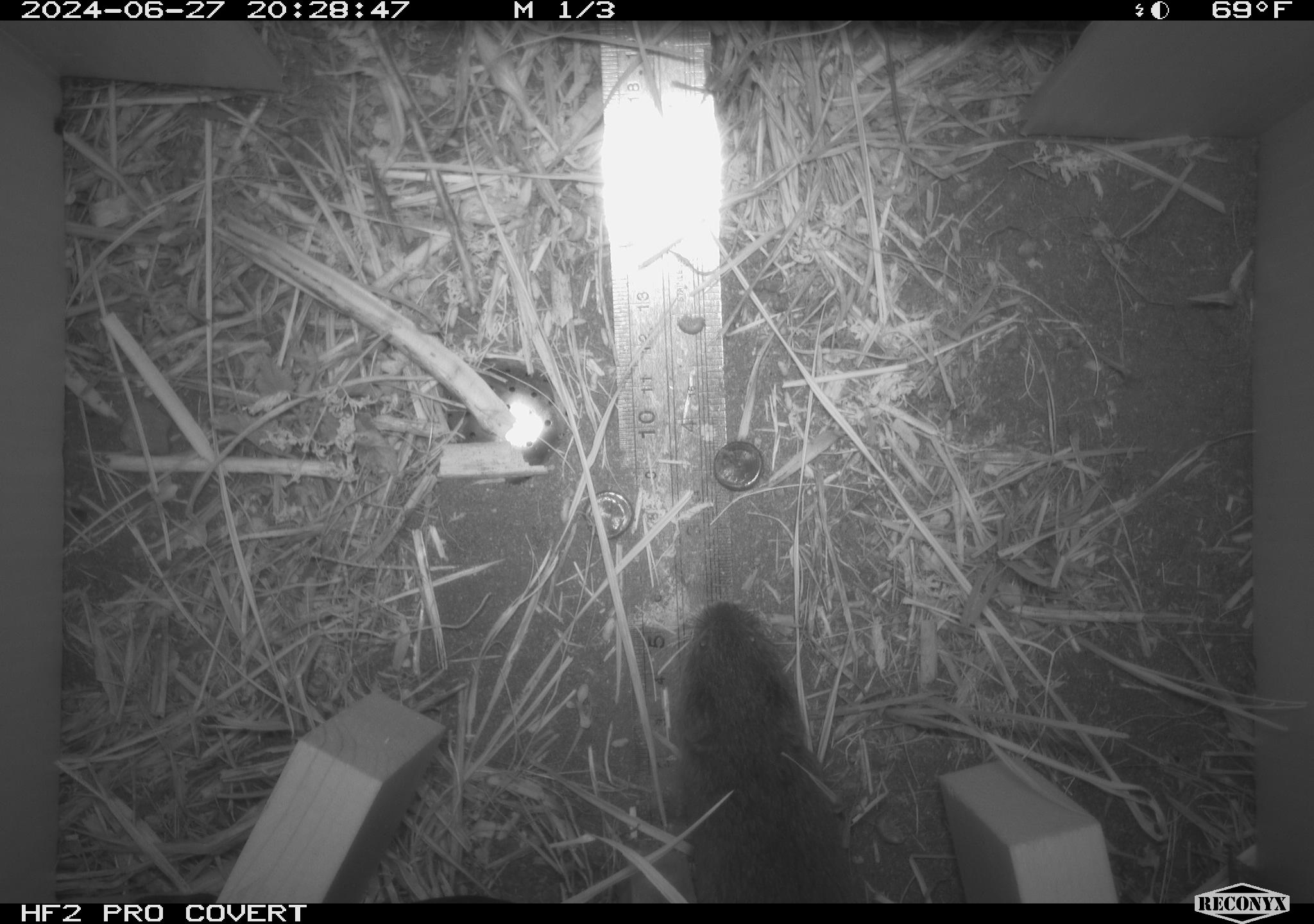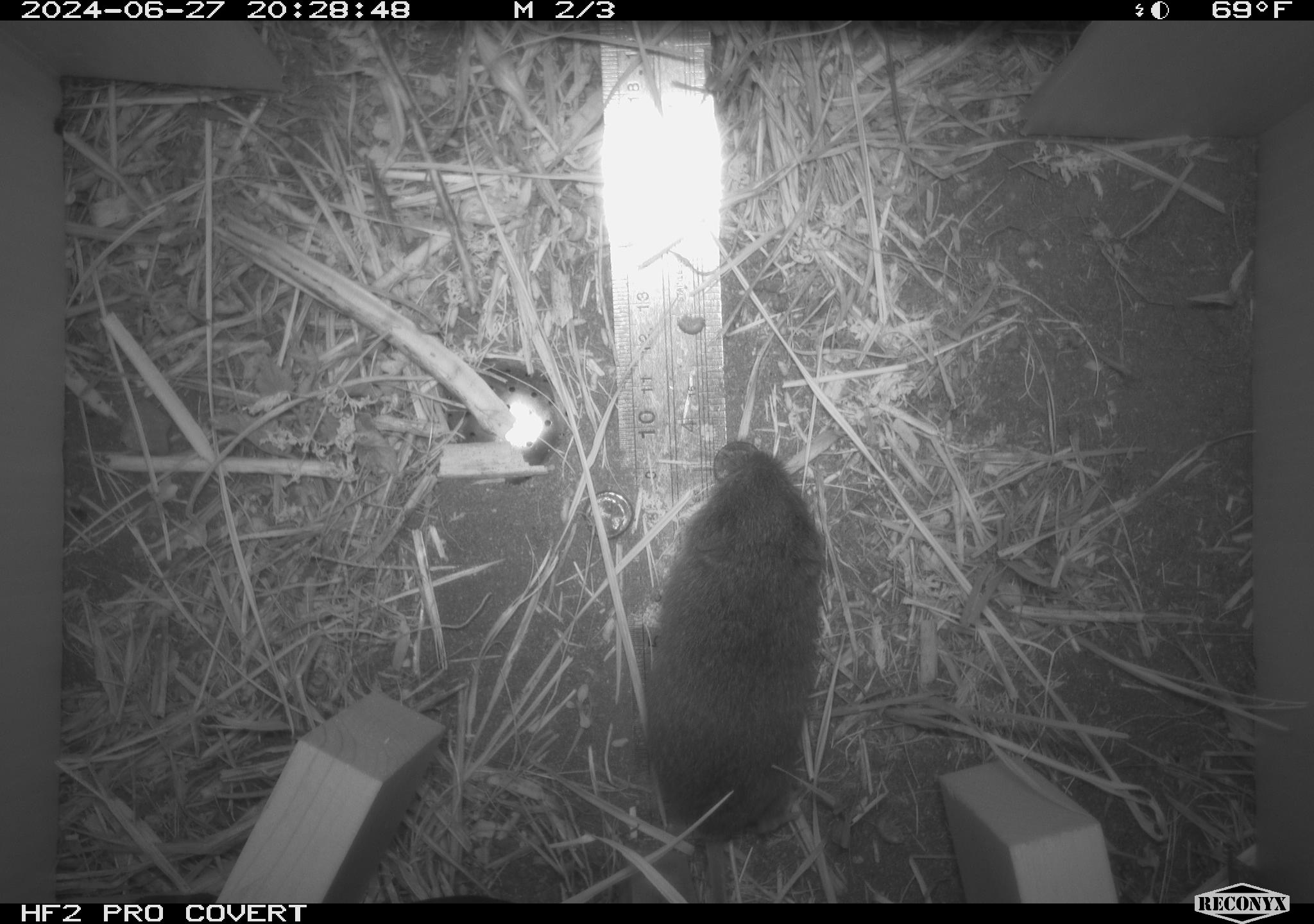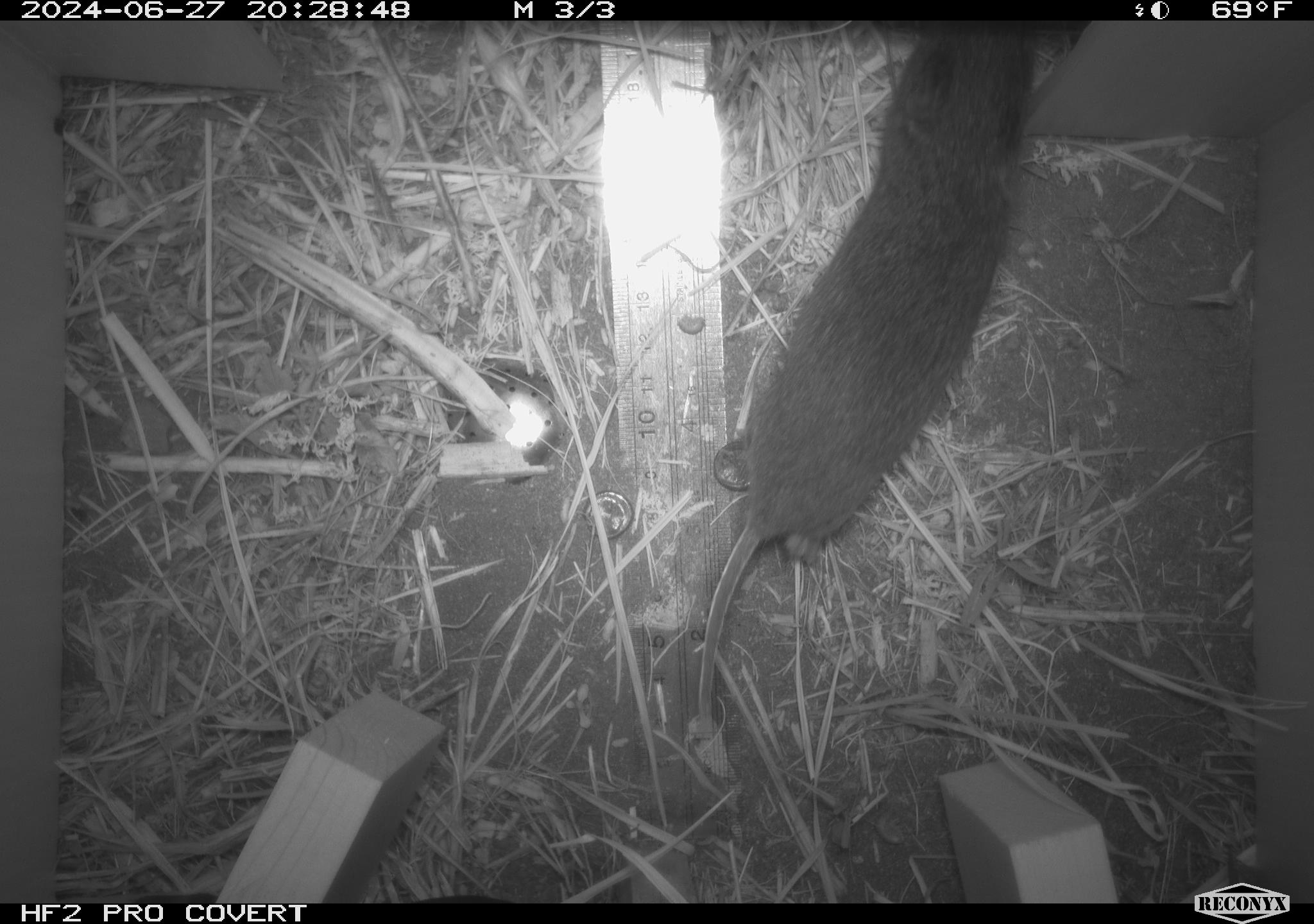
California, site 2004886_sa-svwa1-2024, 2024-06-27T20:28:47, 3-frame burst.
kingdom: Animalia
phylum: Chordata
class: Mammalia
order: Rodentia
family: Cricetidae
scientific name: Arvicolinae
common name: voles, lemmings, and muskrats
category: arvicolinae subfamily